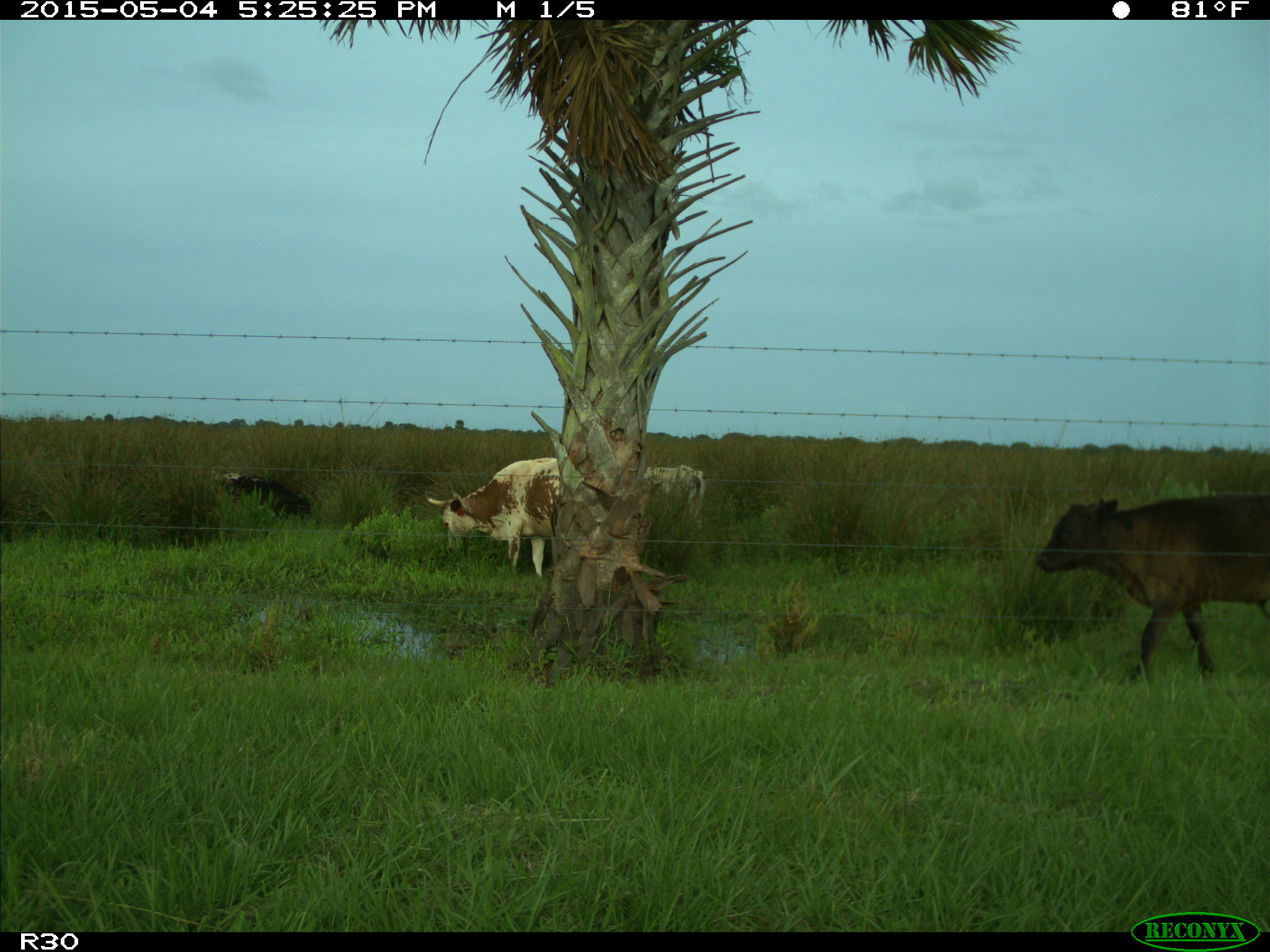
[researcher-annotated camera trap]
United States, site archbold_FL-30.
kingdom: Animalia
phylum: Chordata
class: Mammalia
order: Artiodactyla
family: Bovidae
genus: Bos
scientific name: Bos taurus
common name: domestic cow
Bos taurus (domestic cow).